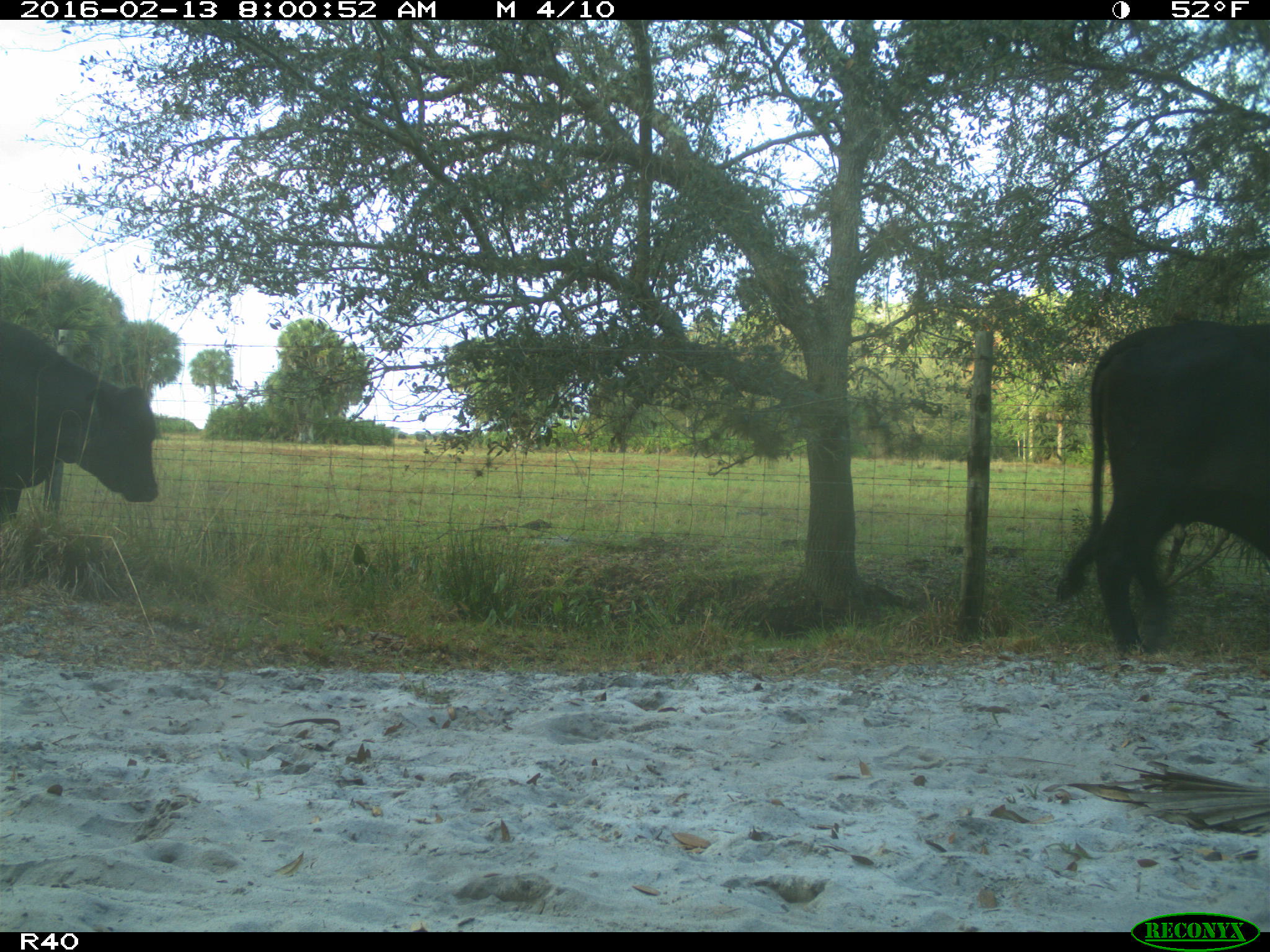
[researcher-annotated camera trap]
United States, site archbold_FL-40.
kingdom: Animalia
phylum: Chordata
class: Mammalia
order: Artiodactyla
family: Bovidae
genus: Bos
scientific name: Bos taurus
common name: domestic cow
Bos taurus (domestic cow).